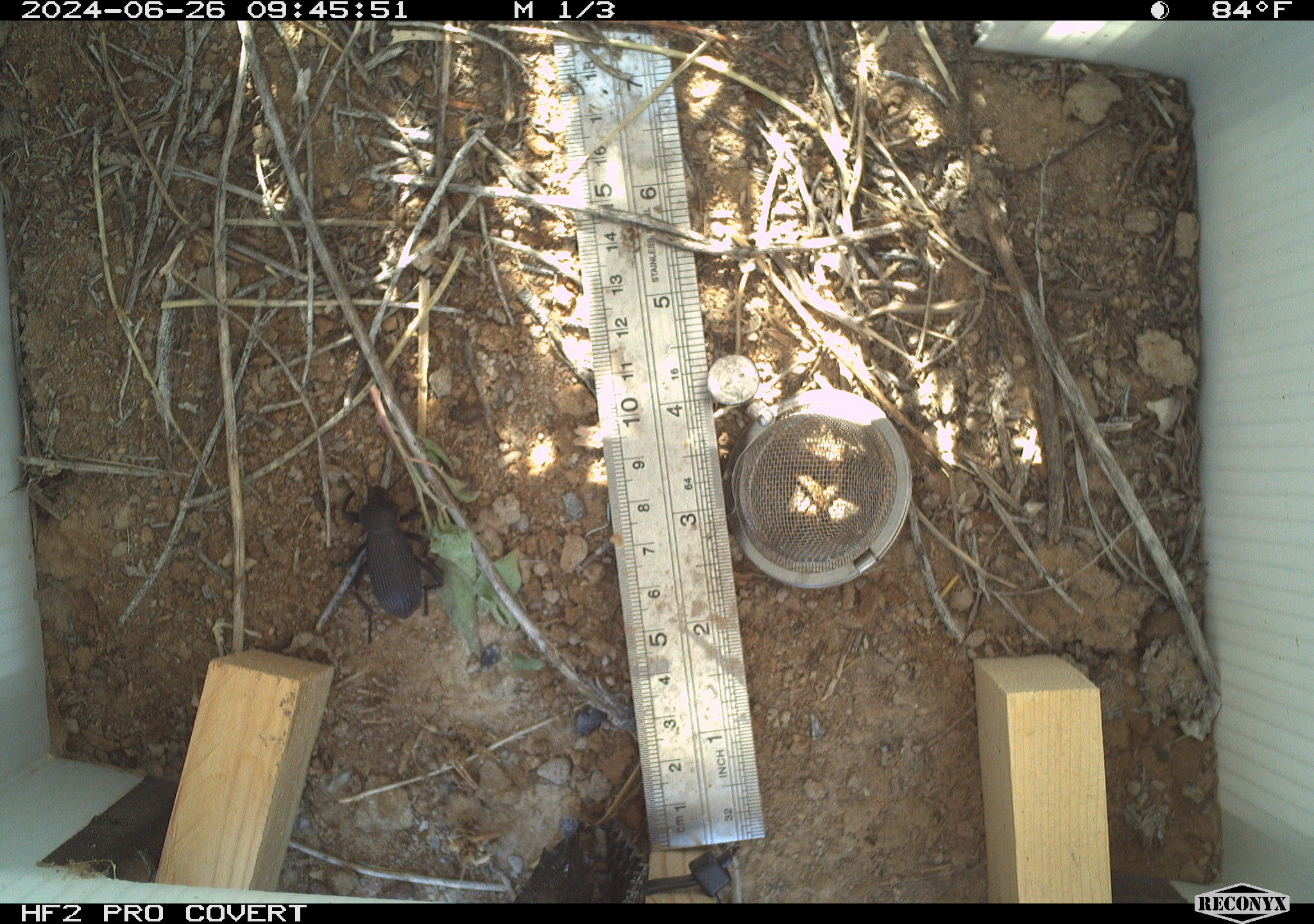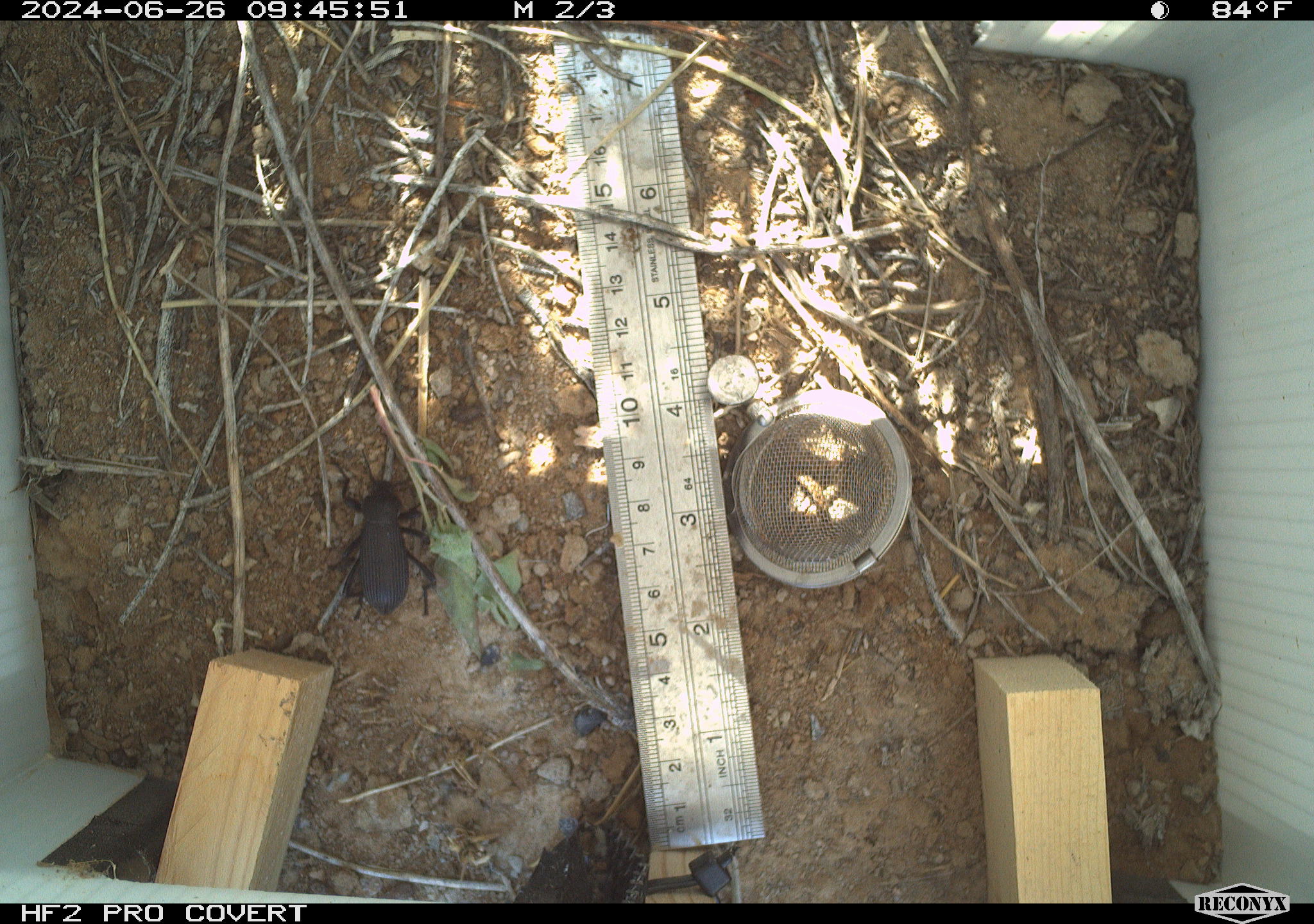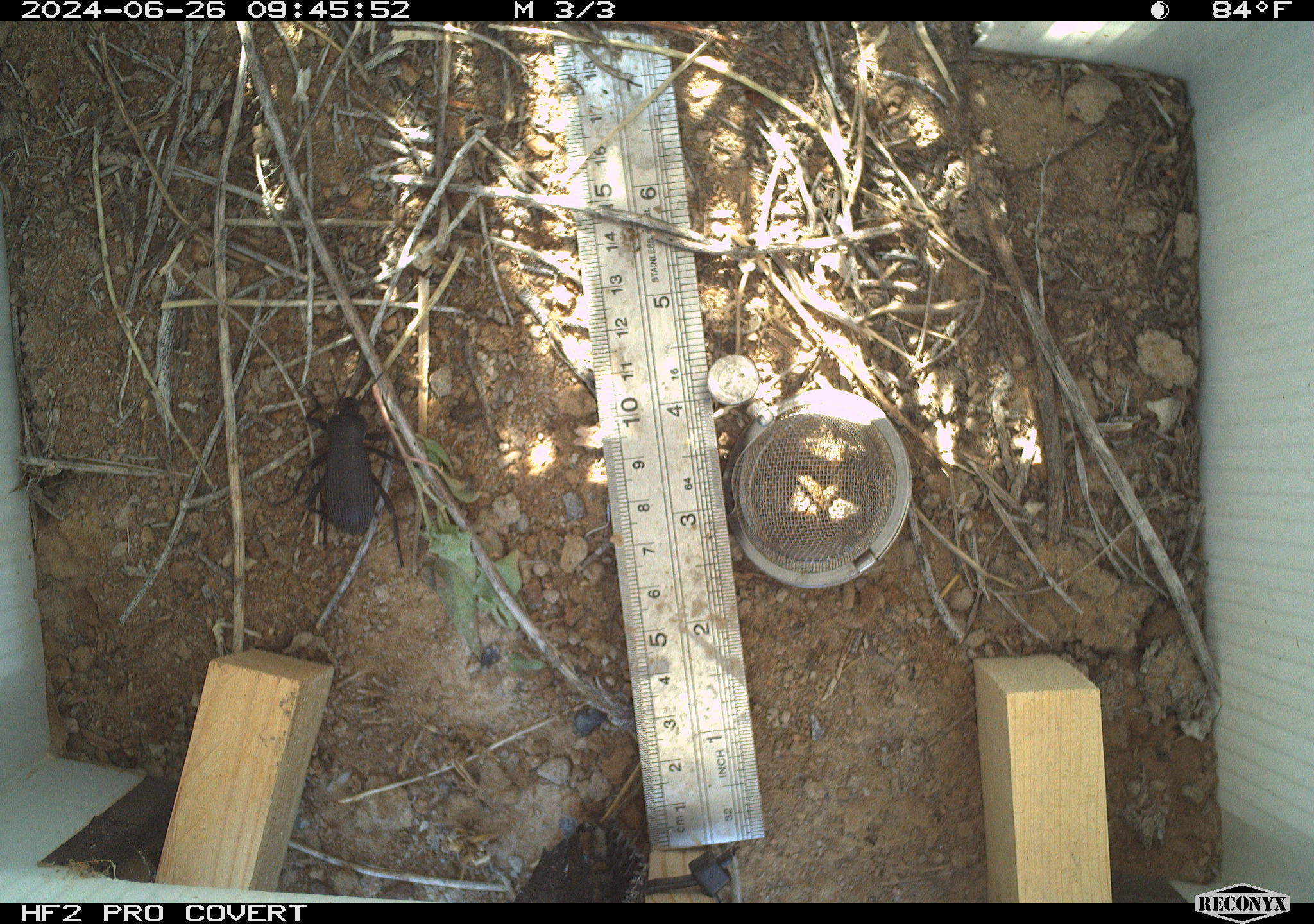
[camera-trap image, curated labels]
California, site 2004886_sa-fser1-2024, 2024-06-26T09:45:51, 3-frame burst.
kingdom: Animalia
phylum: Arthropoda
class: Insecta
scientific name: Insecta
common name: insect